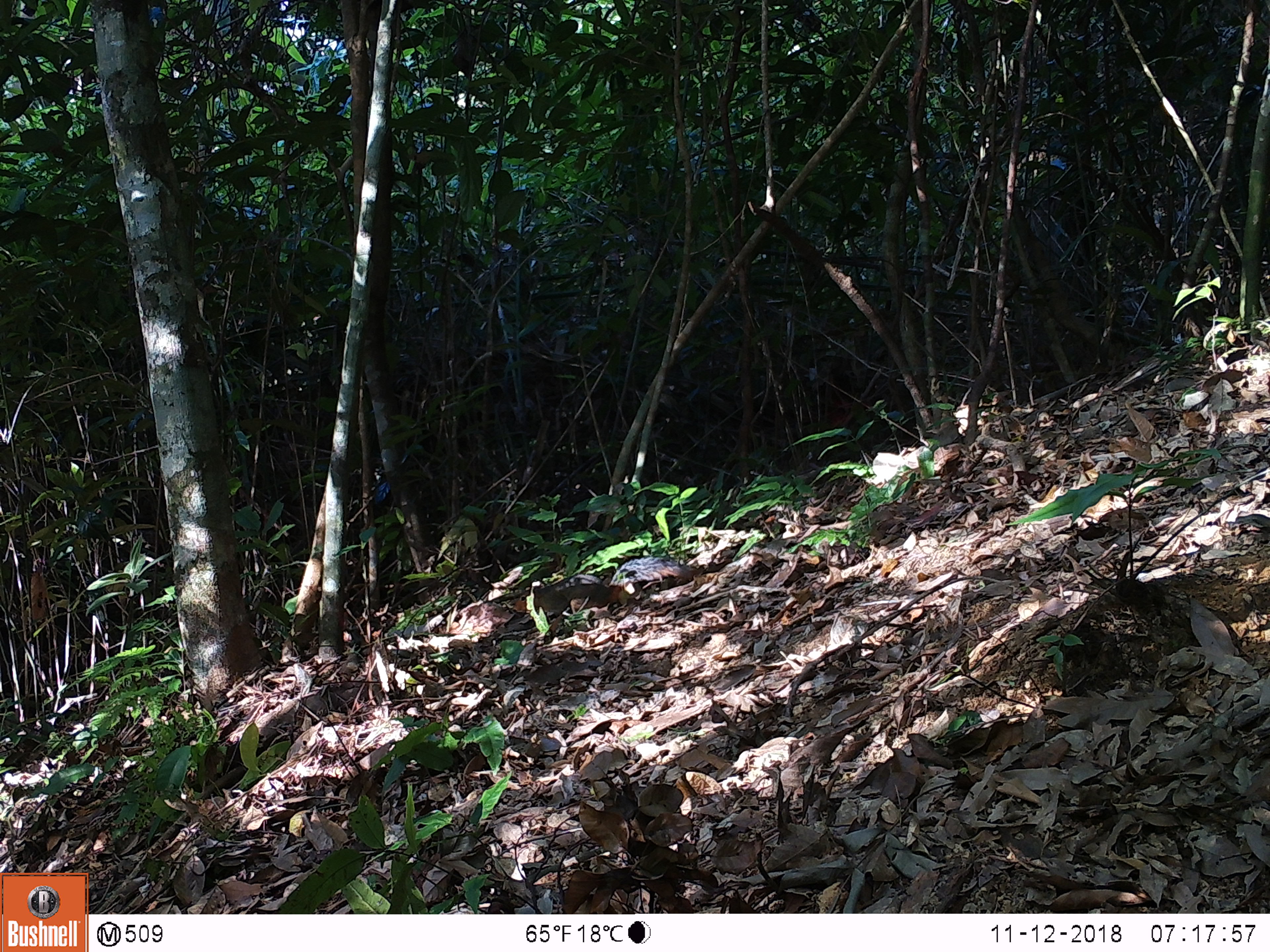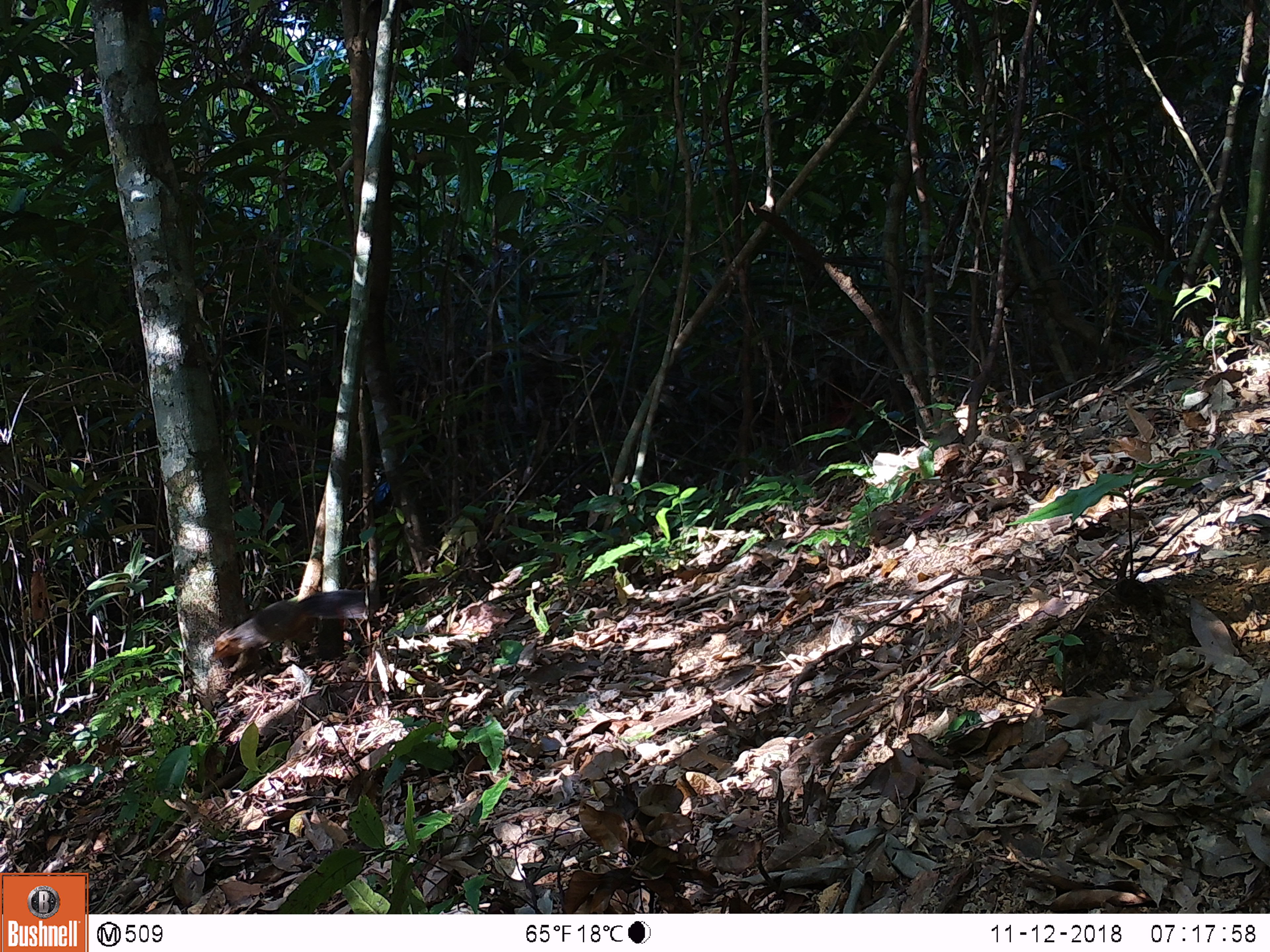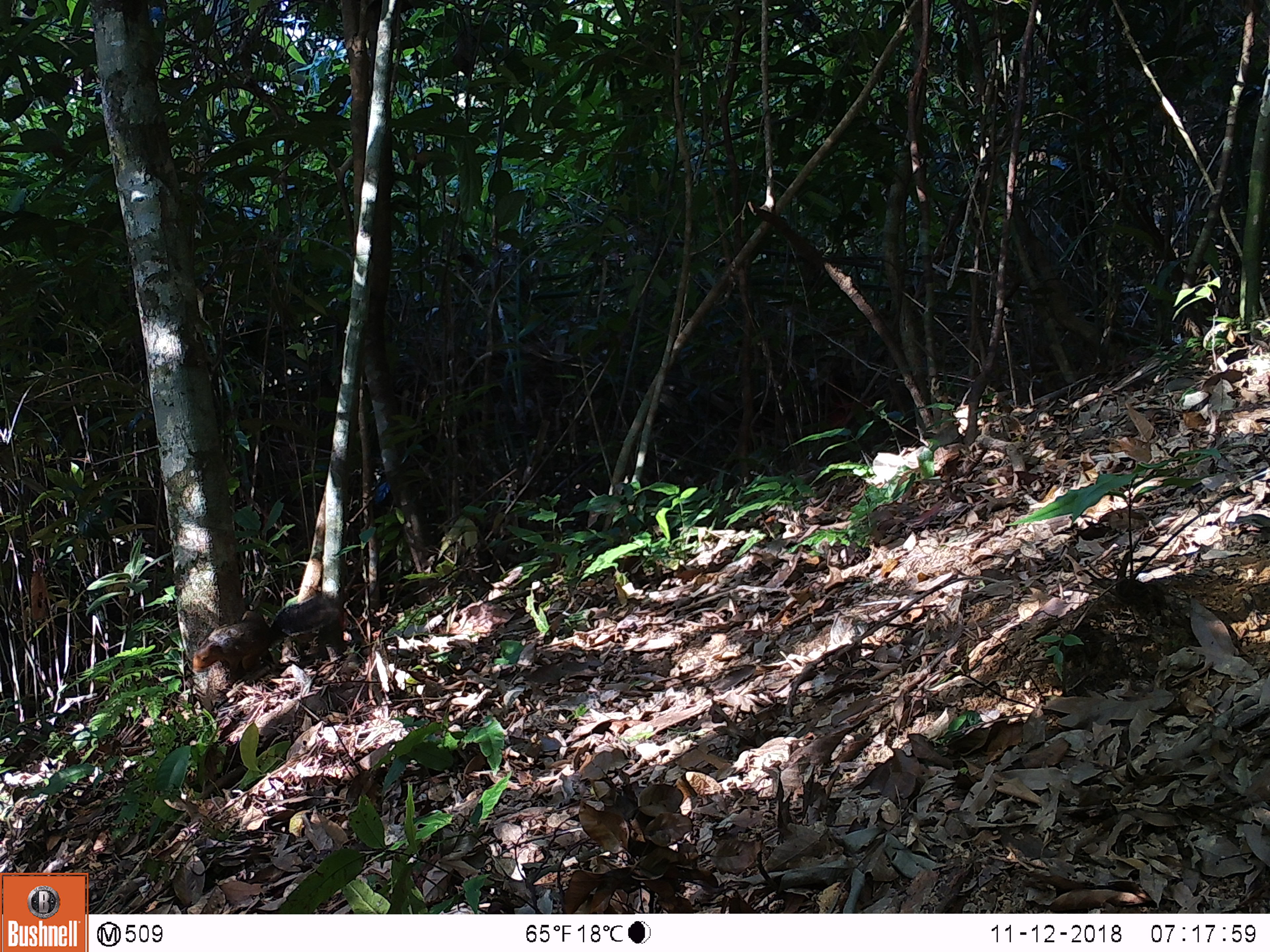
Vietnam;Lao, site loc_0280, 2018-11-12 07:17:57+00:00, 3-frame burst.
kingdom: Animalia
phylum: Chordata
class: Mammalia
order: Rodentia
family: Sciuridae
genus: Dremomys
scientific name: Dremomys rufigenis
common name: red-cheeked squirrel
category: red cheeked squirrel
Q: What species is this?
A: Red cheeked squirrel (red-cheeked squirrel) (Dremomys rufigenis).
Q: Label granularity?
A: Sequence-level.